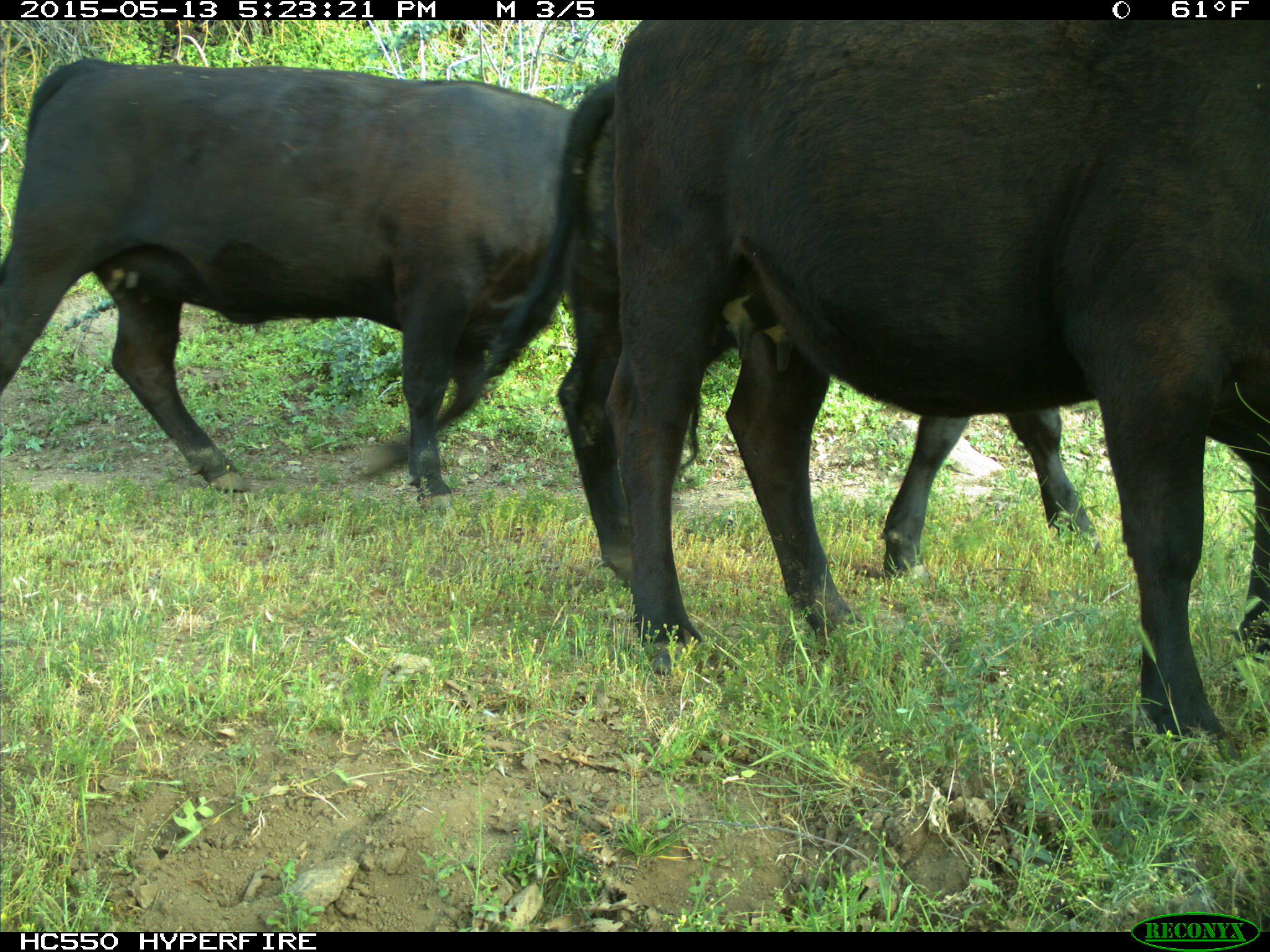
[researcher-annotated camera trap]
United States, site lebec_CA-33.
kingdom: Animalia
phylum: Chordata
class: Mammalia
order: Artiodactyla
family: Bovidae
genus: Bos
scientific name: Bos taurus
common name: domestic cow